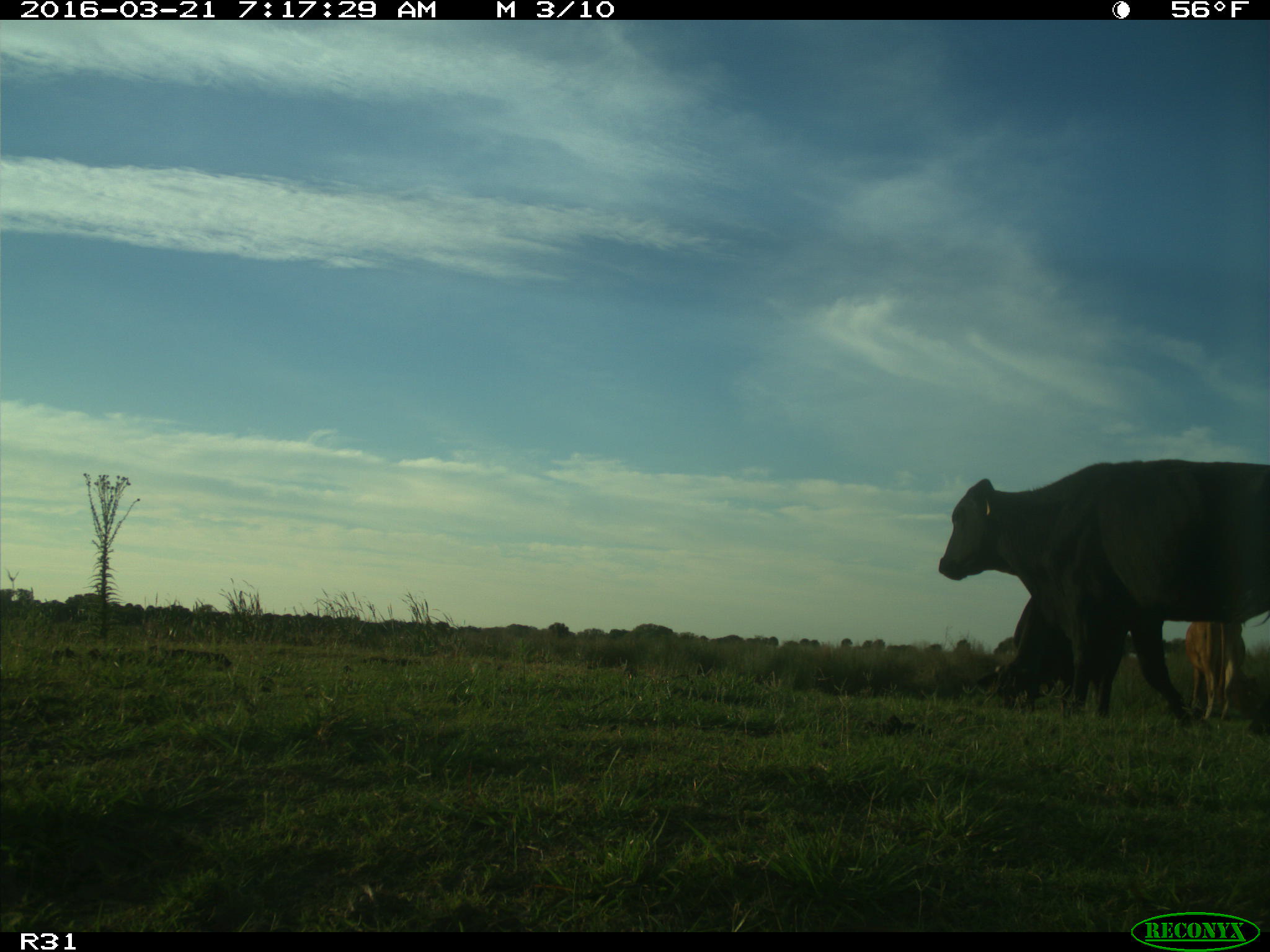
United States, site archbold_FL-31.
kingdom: Animalia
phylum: Chordata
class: Mammalia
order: Artiodactyla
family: Bovidae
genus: Bos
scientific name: Bos taurus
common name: domestic cow